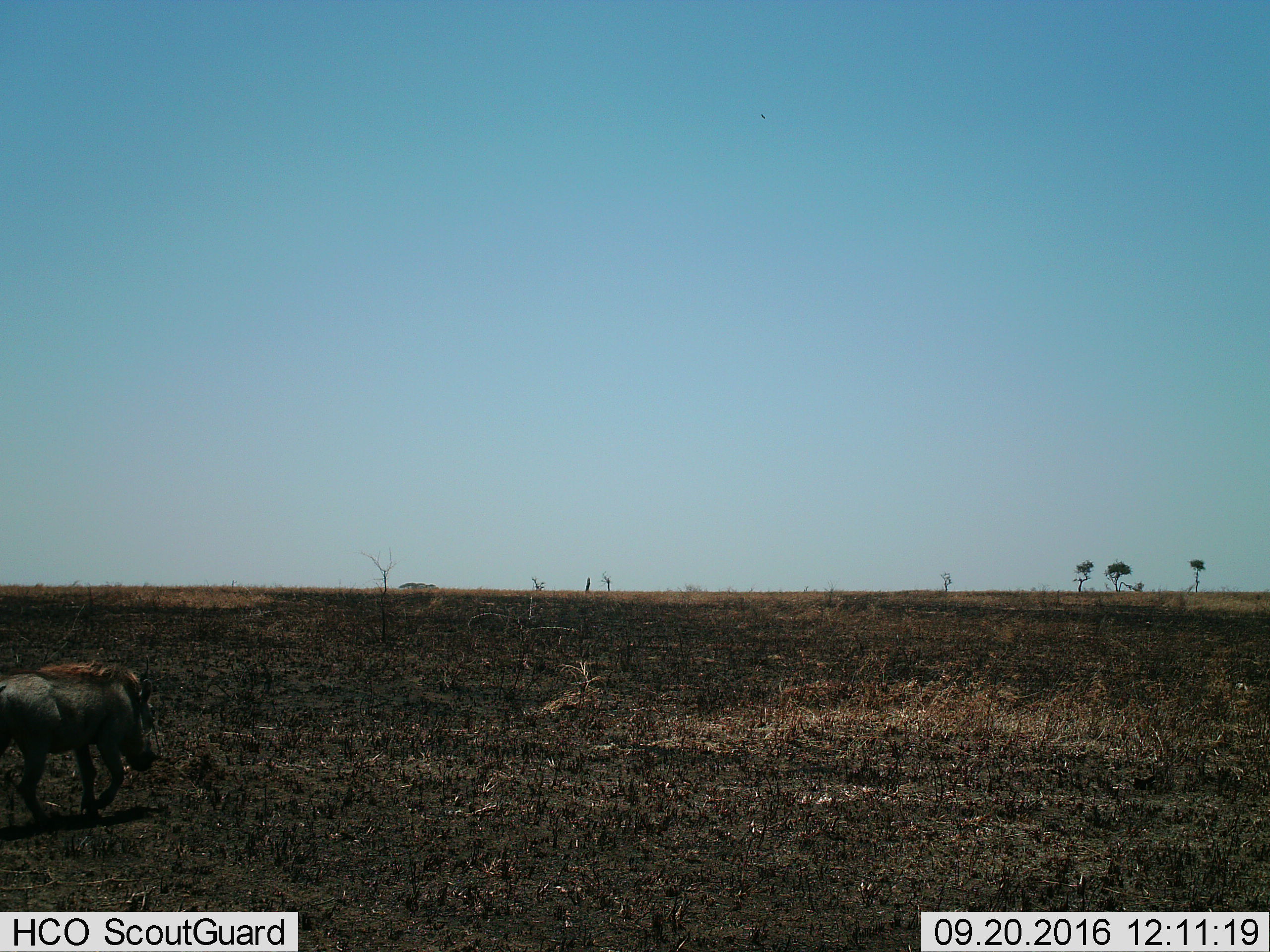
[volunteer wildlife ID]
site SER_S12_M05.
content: unidentified animal